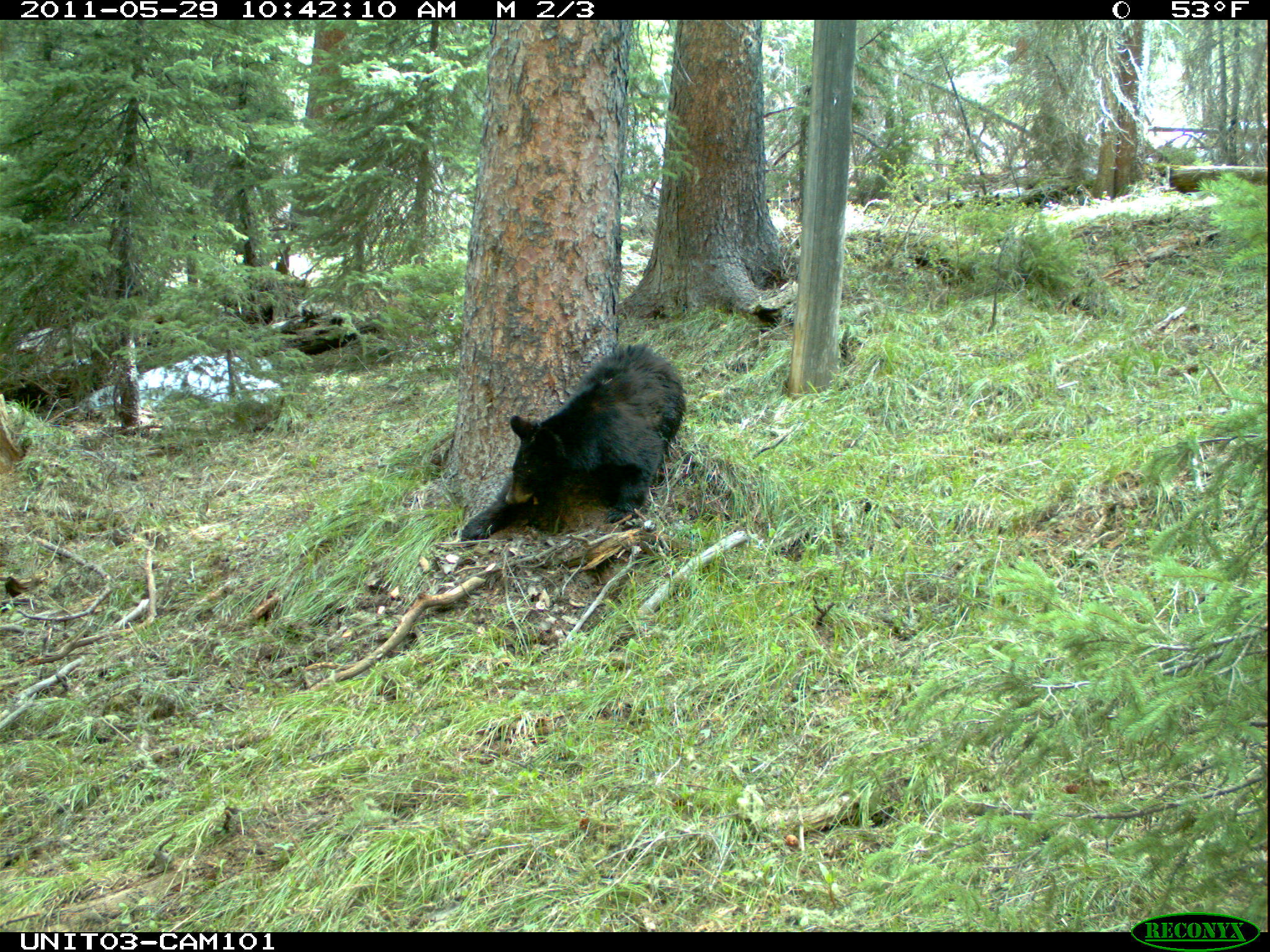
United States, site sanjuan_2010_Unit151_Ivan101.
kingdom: Animalia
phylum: Chordata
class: Mammalia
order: Carnivora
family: Ursidae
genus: Ursus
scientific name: Ursus americanus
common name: american black bear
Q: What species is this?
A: Ursus americanus (american black bear).